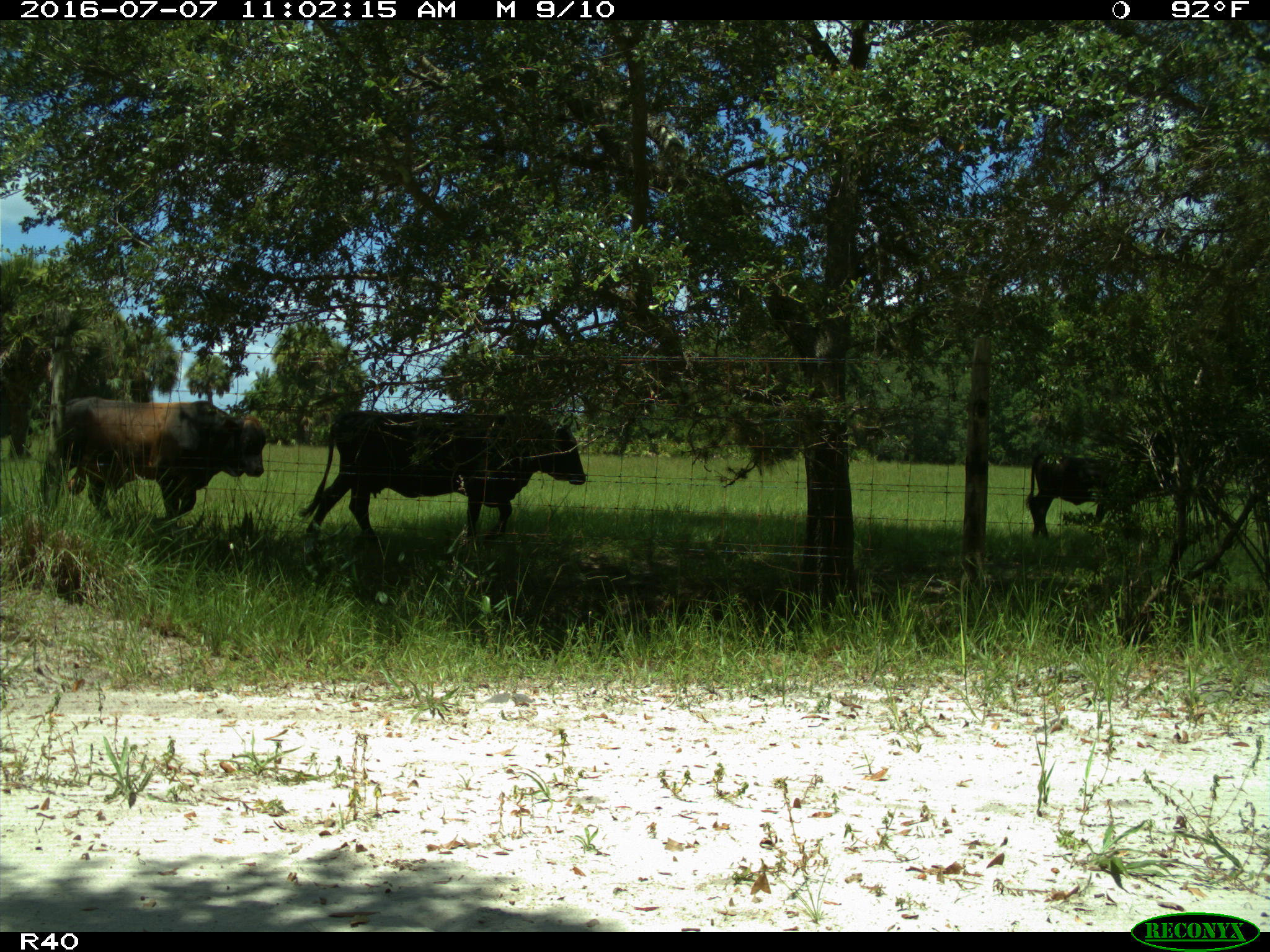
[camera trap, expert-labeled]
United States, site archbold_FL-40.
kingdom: Animalia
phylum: Chordata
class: Mammalia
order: Artiodactyla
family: Bovidae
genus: Bos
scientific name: Bos taurus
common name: domestic cow